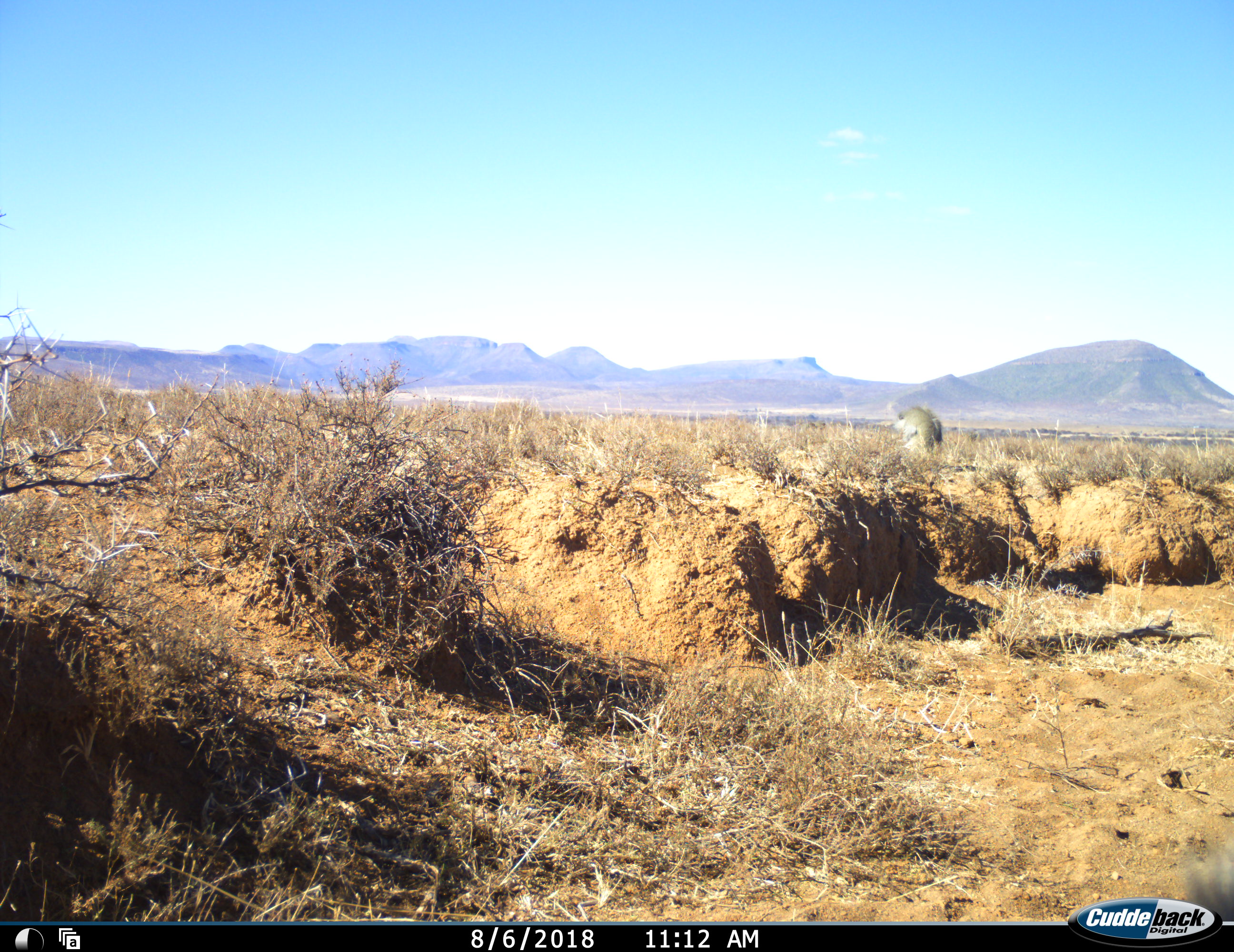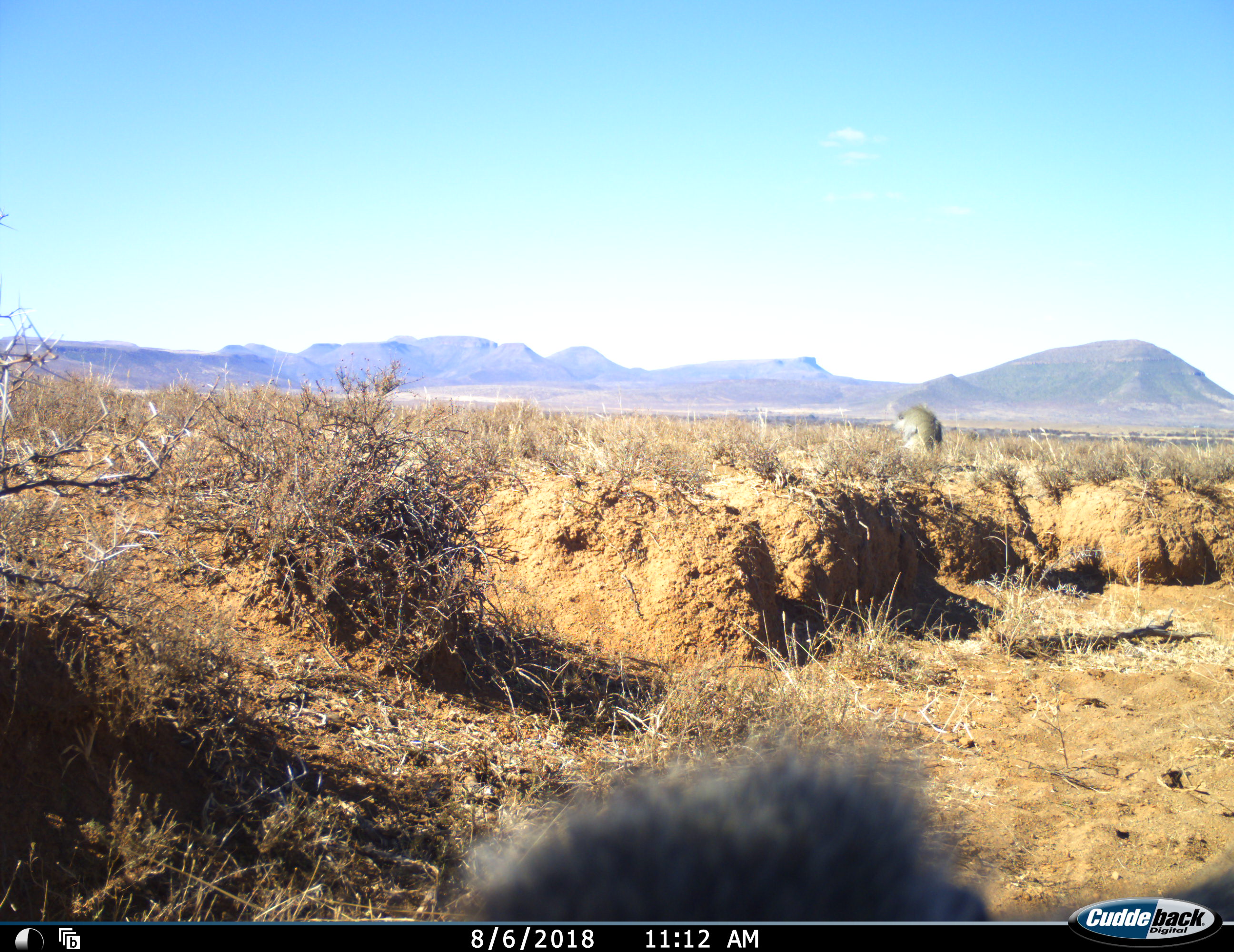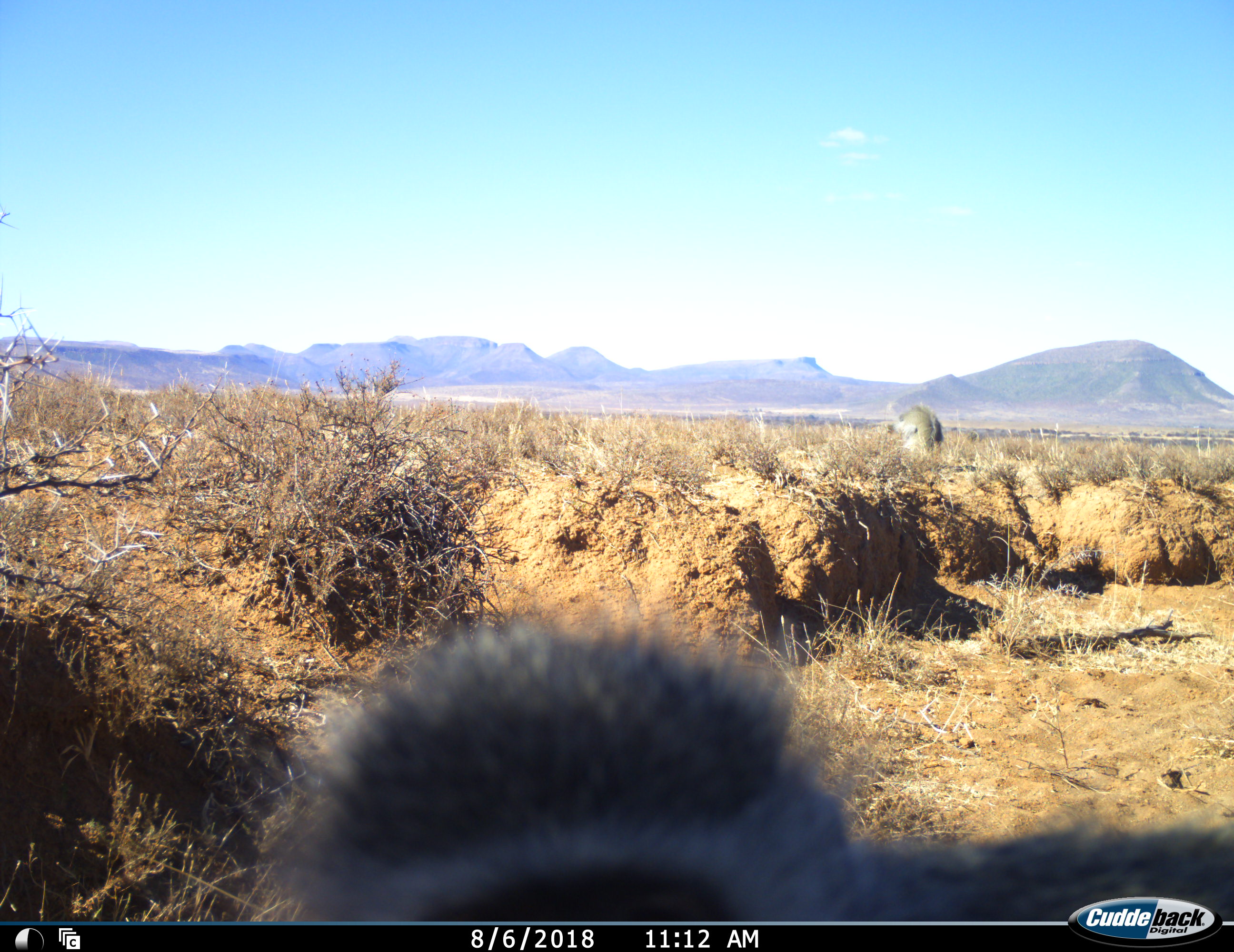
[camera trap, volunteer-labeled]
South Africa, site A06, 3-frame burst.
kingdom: Animalia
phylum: Chordata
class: Mammalia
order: Primates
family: Cercopithecidae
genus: Chlorocebus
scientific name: Chlorocebus pygerythrus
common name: vervet monkey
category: monkeyvervet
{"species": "monkeyvervet (vervet monkey) (Chlorocebus pygerythrus)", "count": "2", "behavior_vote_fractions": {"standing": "14%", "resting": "71%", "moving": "71%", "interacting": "14%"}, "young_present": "14%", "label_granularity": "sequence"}